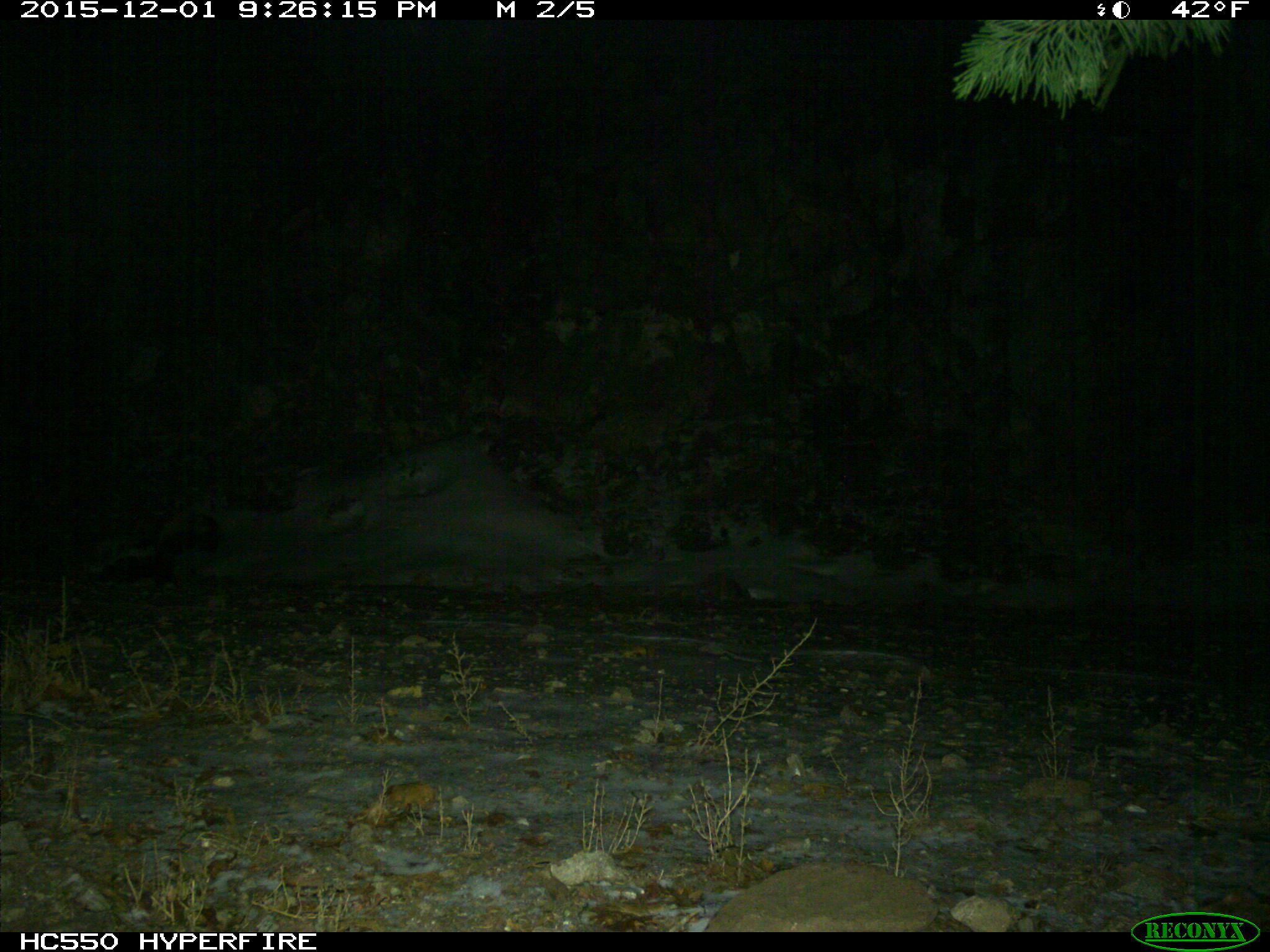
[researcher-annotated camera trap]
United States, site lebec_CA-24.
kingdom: Animalia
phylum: Chordata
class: Mammalia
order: Carnivora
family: Mephitidae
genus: Mephitis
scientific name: Mephitis mephitis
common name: striped skunk